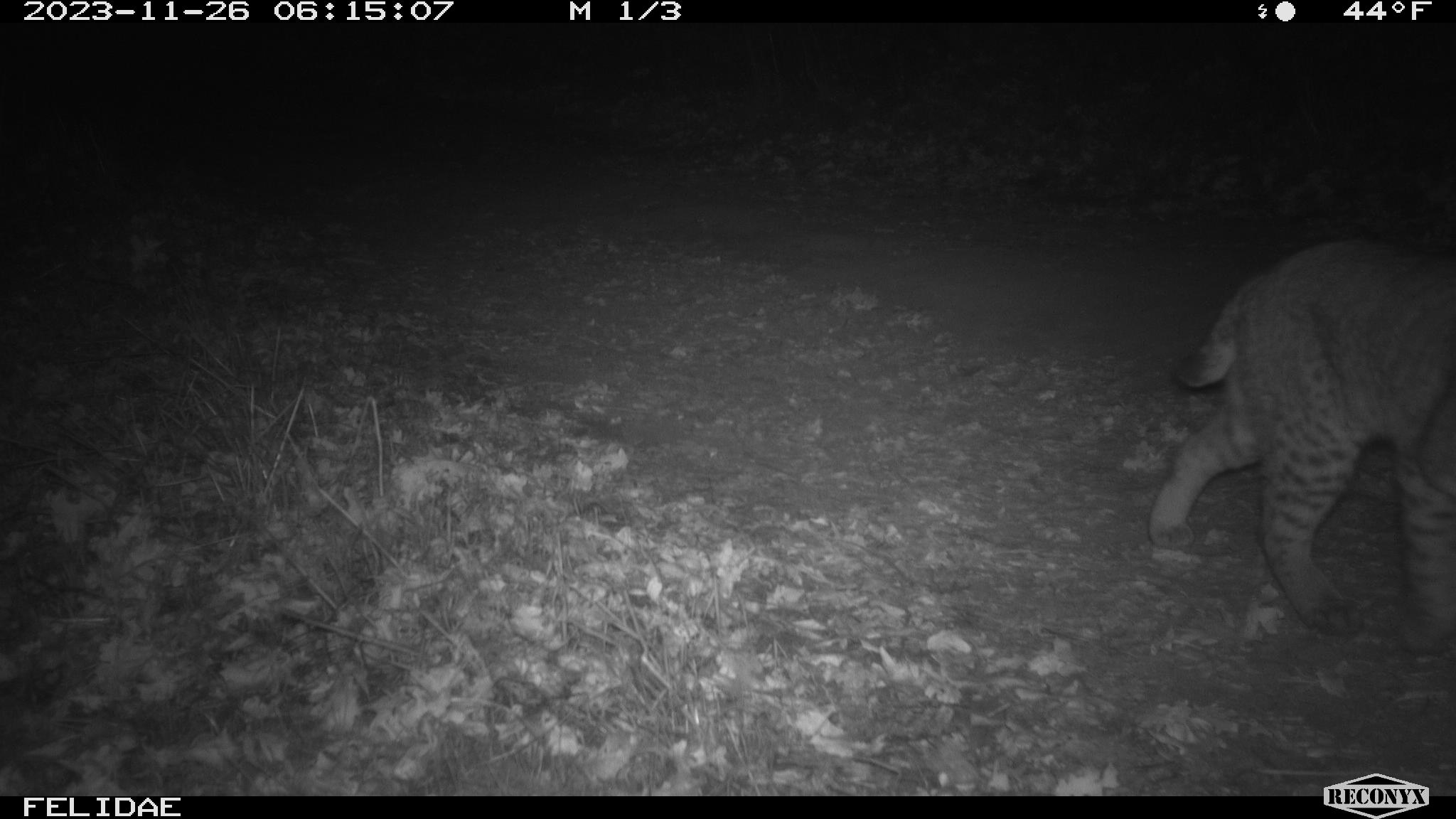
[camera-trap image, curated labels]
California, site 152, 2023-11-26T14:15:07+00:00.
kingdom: Animalia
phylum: Chordata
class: Mammalia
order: Carnivora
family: Felidae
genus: Lynx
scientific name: Lynx rufus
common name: bobcat